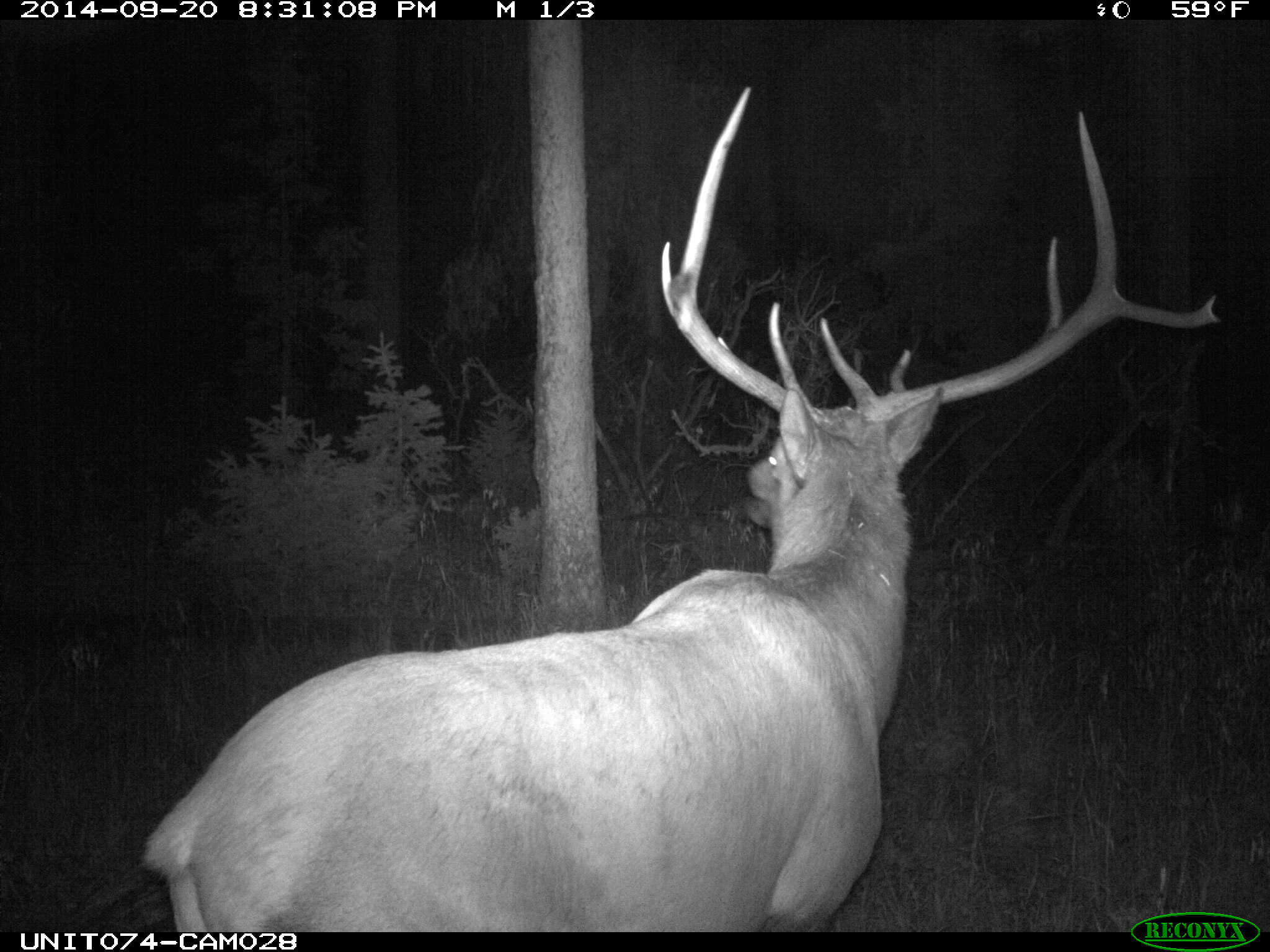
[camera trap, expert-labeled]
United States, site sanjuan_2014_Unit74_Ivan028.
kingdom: Animalia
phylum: Chordata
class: Mammalia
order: Artiodactyla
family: Cervidae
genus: Cervus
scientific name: Cervus elaphus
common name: red deer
Cervus elaphus (red deer).